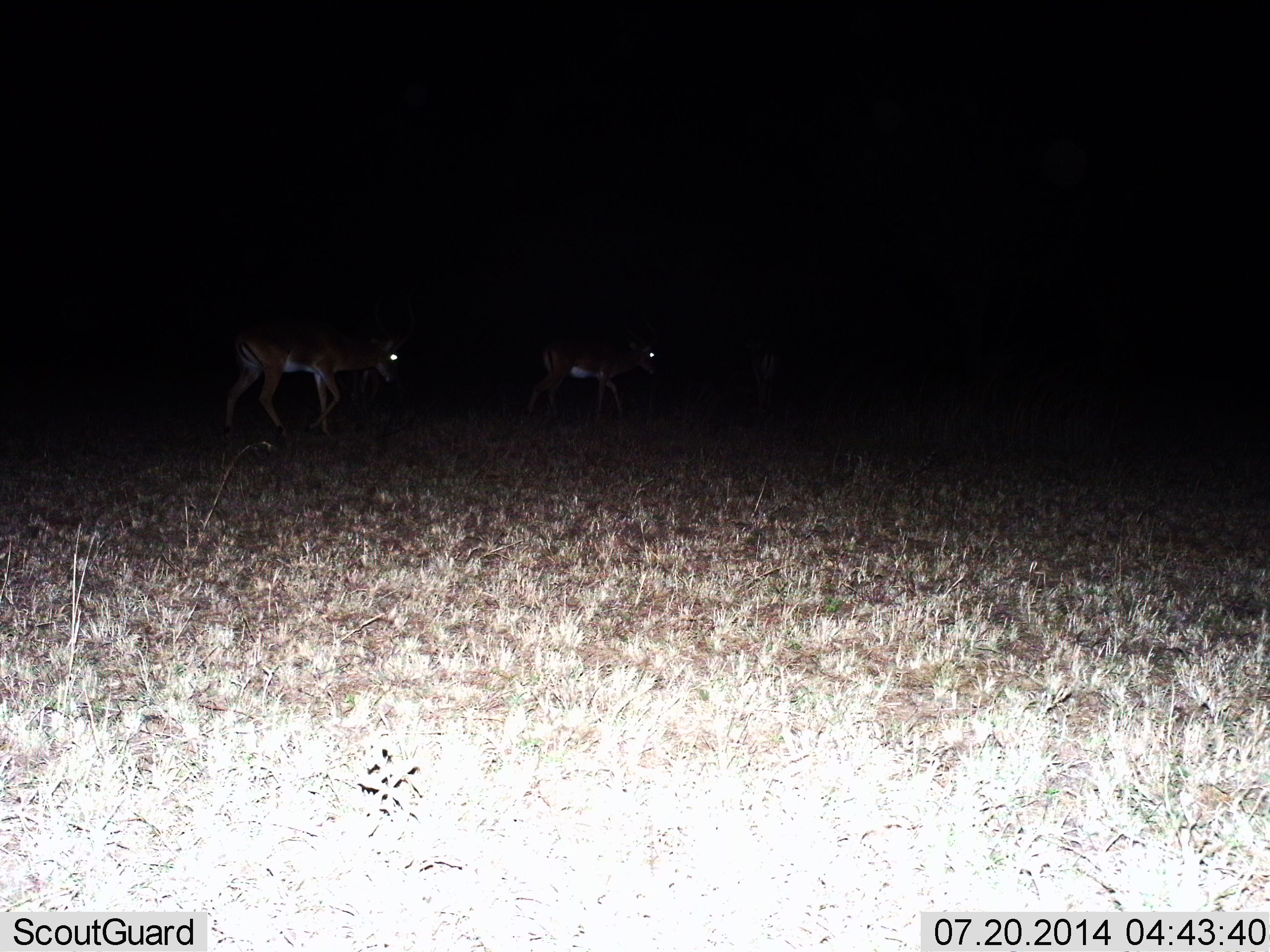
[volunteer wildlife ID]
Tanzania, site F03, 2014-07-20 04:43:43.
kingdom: Animalia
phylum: Chordata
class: Mammalia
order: Artiodactyla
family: Bovidae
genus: Aepyceros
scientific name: Aepyceros melampus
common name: impala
Impala (Aepyceros melampus), count 2. Behavior (volunteer vote fractions): standing 10%, resting 0%, moving 90%, interacting 0%. Young present (vote fraction): 0%. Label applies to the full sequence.